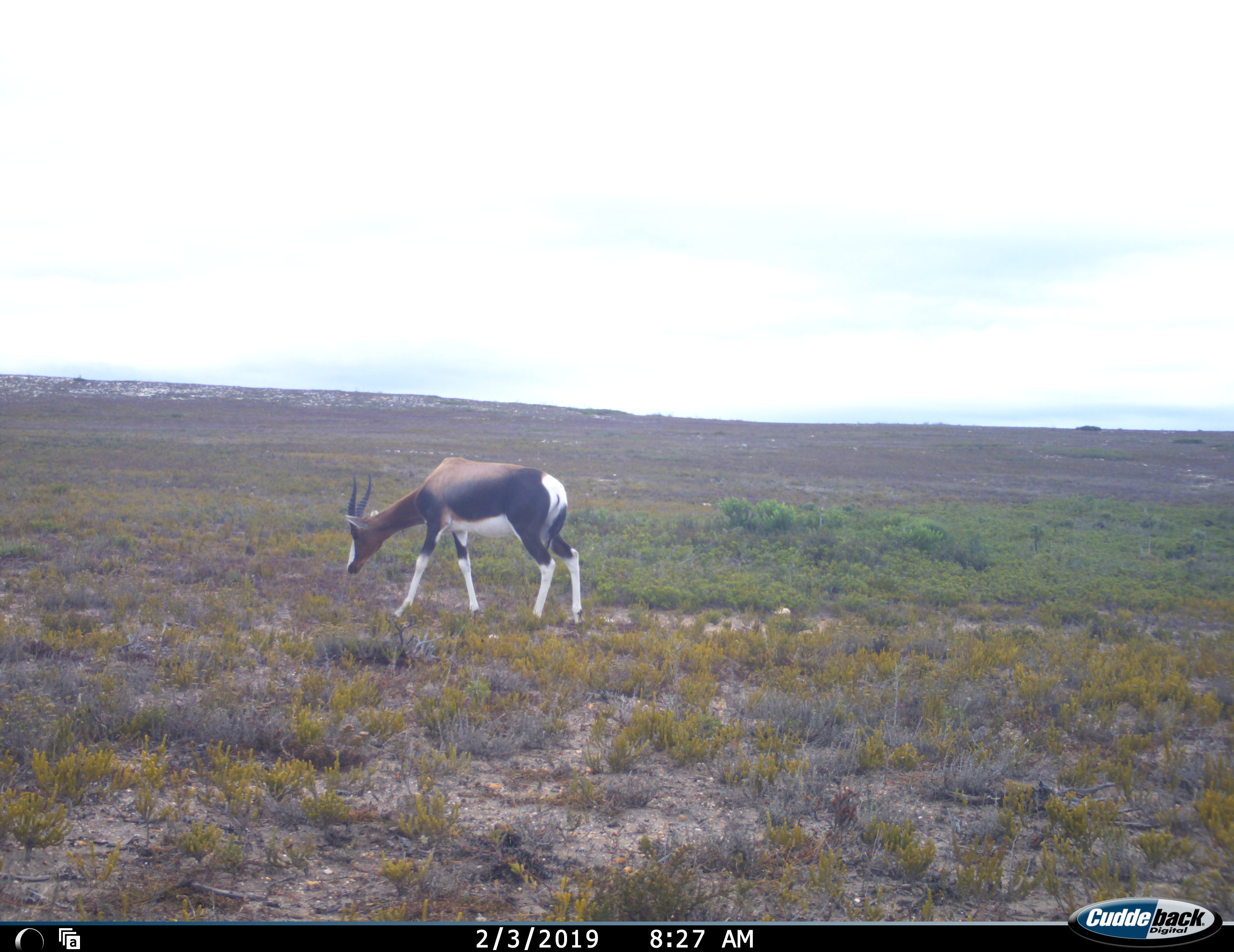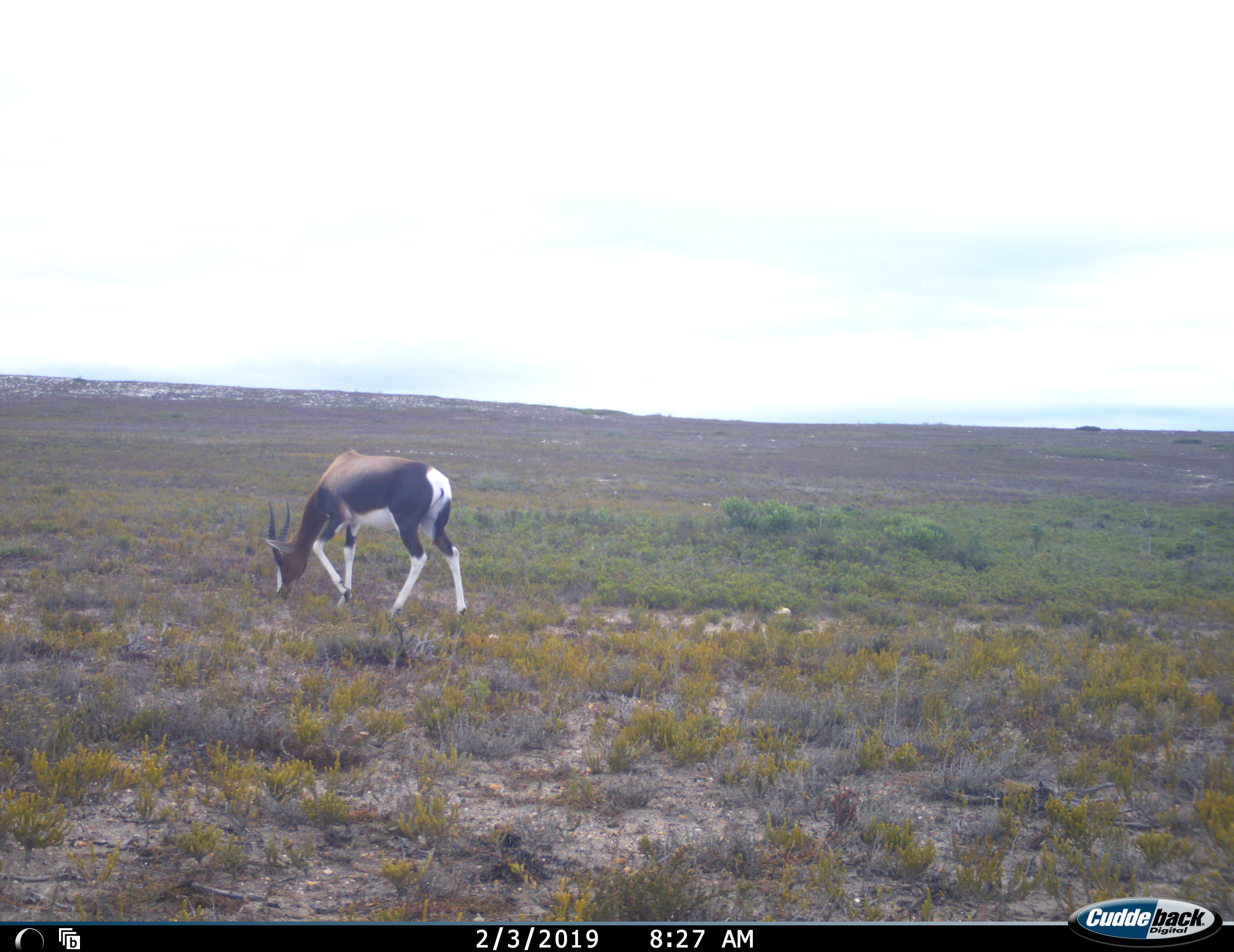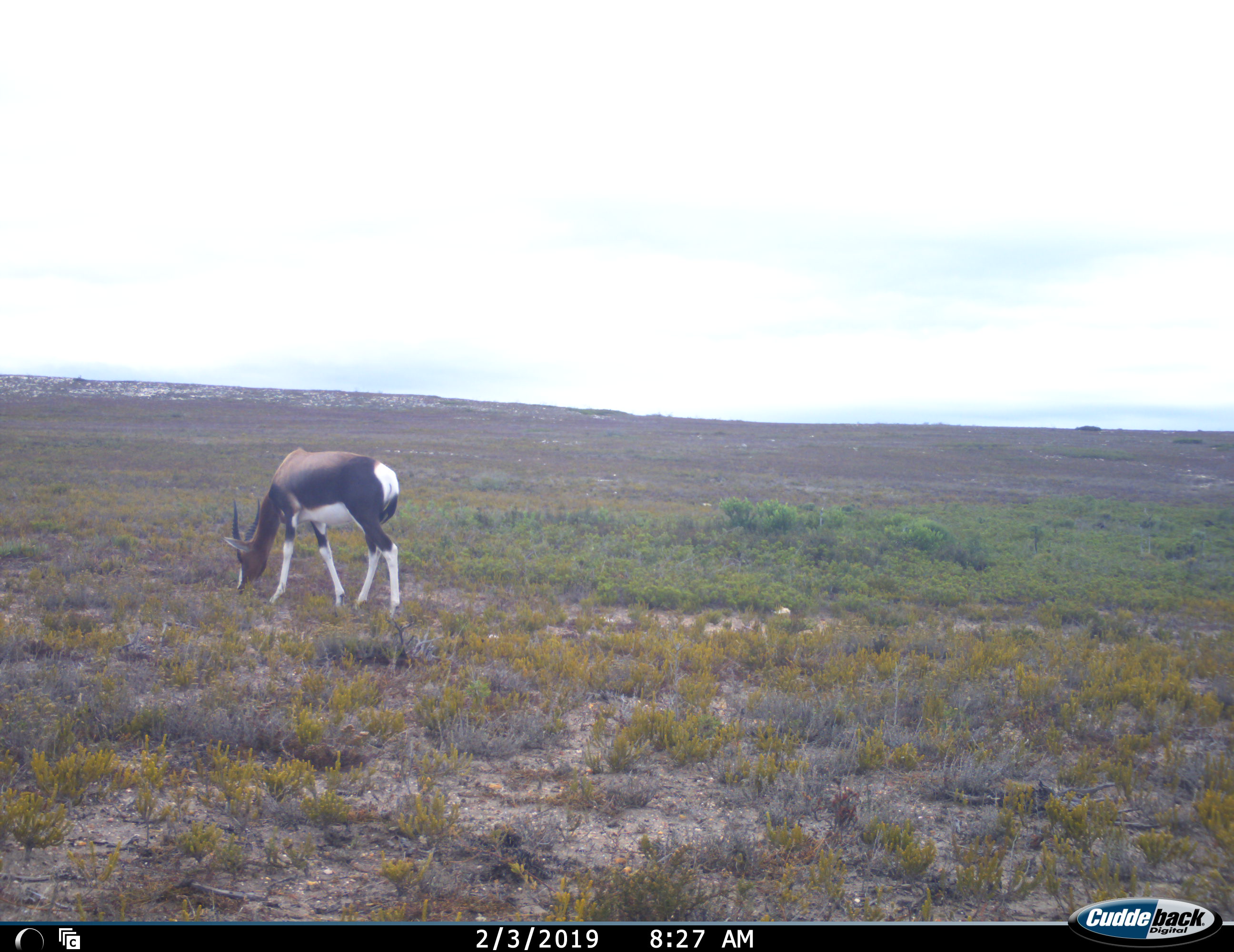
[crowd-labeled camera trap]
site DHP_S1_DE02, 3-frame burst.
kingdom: Animalia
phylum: Chordata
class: Mammalia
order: Artiodactyla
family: Bovidae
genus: Damaliscus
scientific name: Damaliscus pygargus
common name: bontebok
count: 1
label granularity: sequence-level